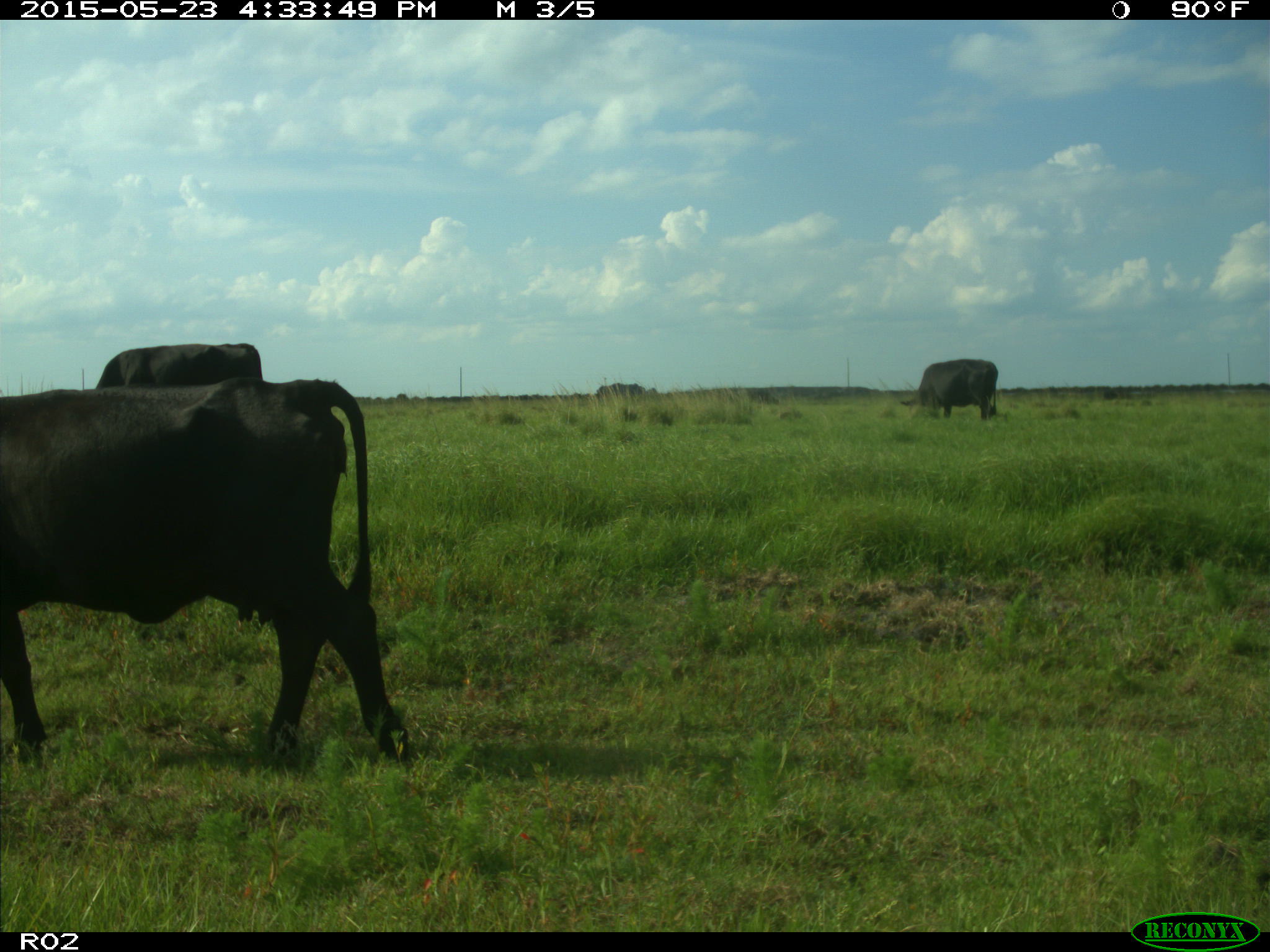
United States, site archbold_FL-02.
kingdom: Animalia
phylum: Chordata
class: Mammalia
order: Artiodactyla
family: Bovidae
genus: Bos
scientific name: Bos taurus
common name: domestic cow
Bos taurus (domestic cow).